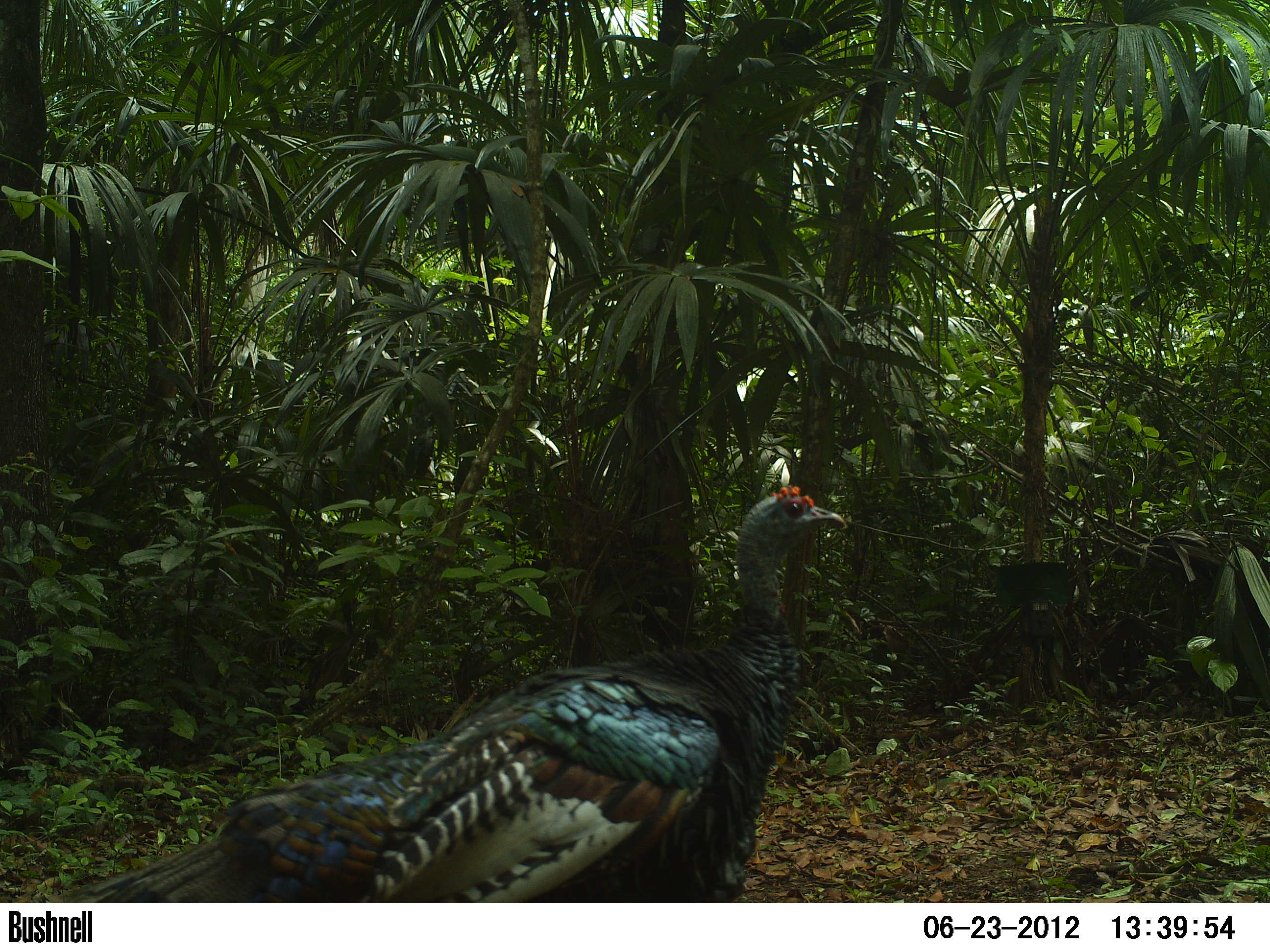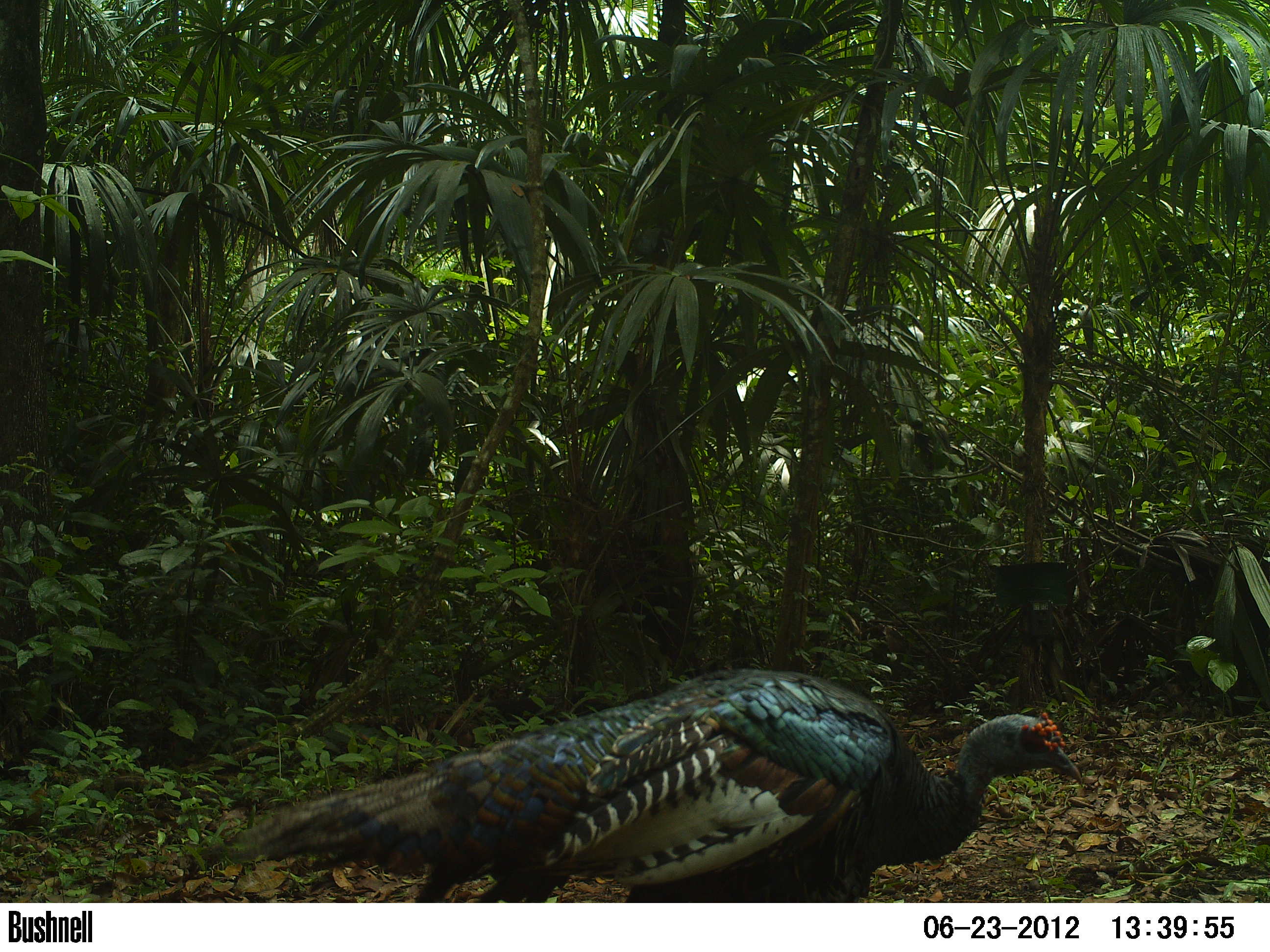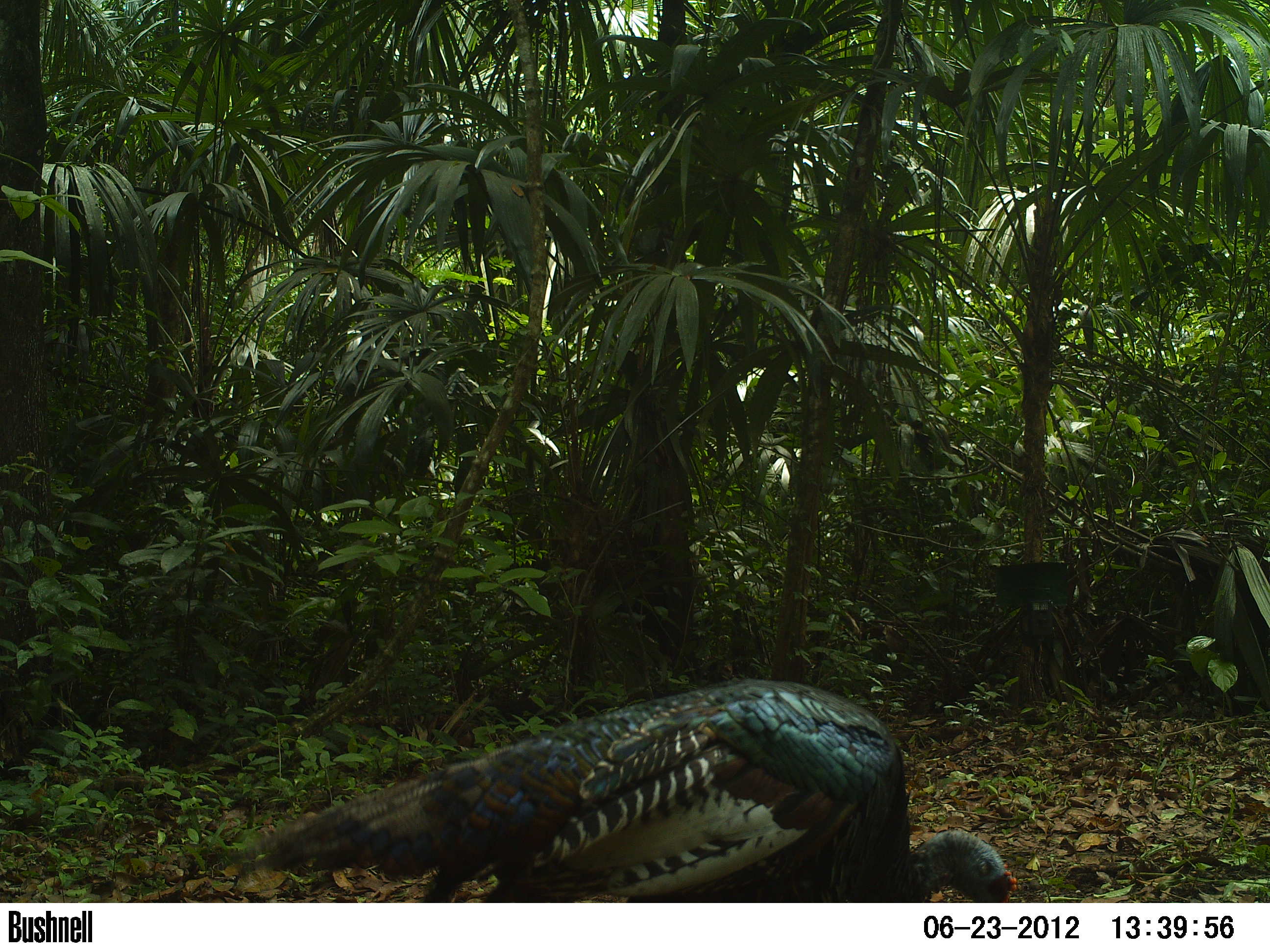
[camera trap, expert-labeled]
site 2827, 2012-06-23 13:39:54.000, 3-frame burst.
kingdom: Animalia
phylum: Chordata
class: Aves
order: Galliformes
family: Phasianidae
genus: Meleagris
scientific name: Meleagris ocellata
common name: ocellated turkey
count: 1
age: adult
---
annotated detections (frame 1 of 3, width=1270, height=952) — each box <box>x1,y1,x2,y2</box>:
meleagris ocellata: <box>57,482,850,903</box>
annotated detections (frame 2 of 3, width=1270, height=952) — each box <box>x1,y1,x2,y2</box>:
meleagris ocellata: <box>224,664,1082,903</box>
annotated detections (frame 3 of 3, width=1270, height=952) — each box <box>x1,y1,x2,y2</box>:
meleagris ocellata: <box>223,677,1020,902</box>